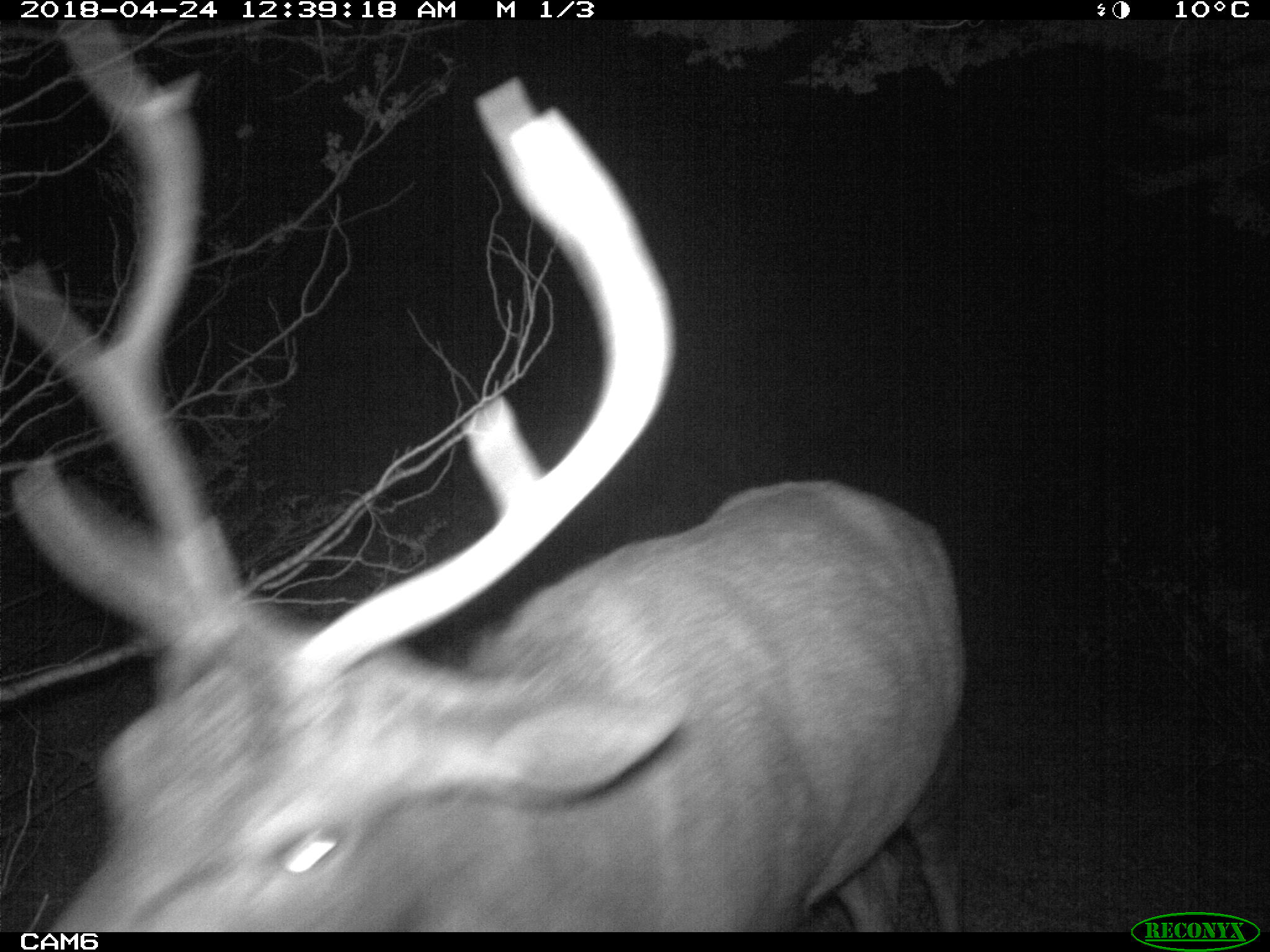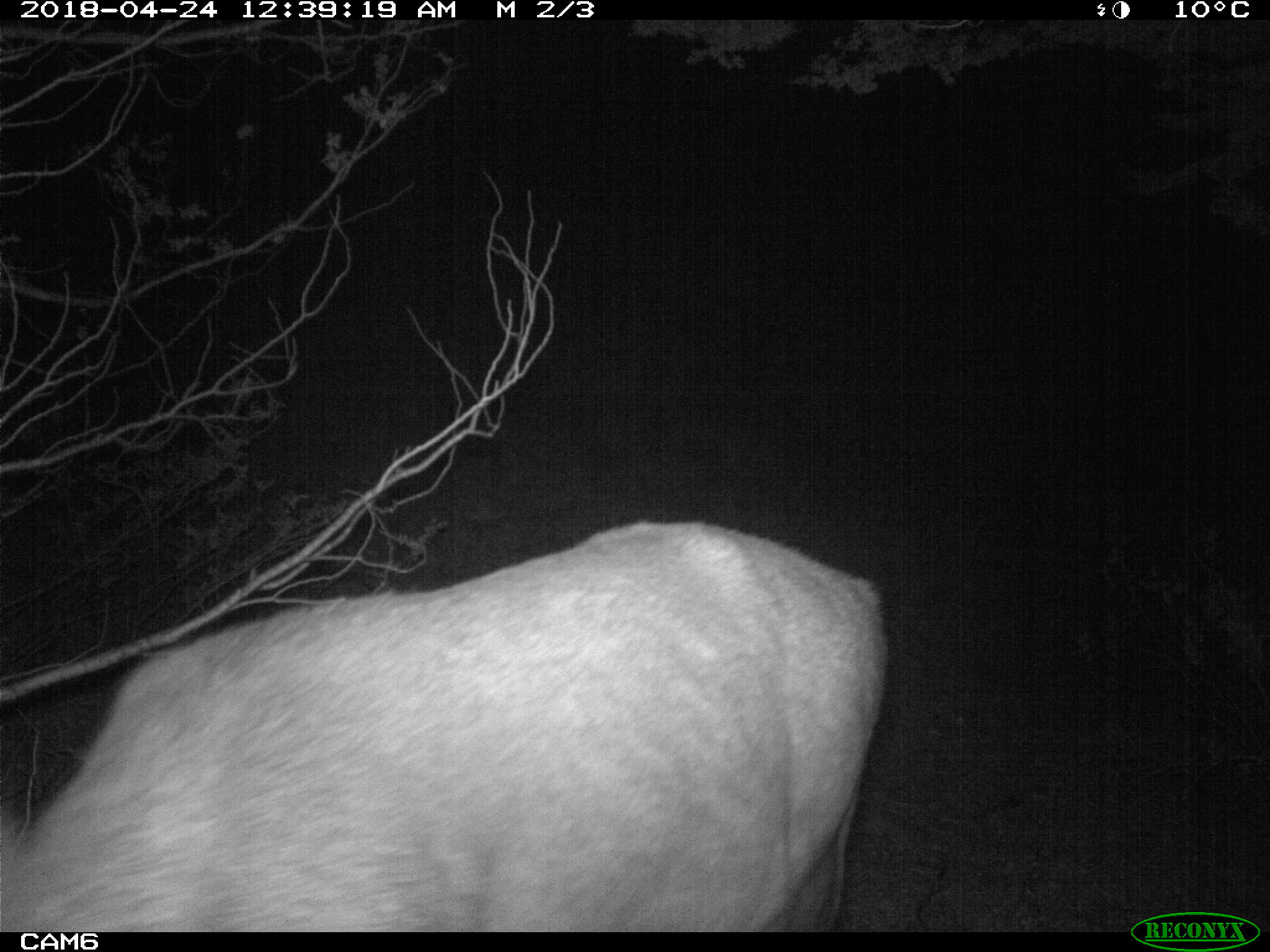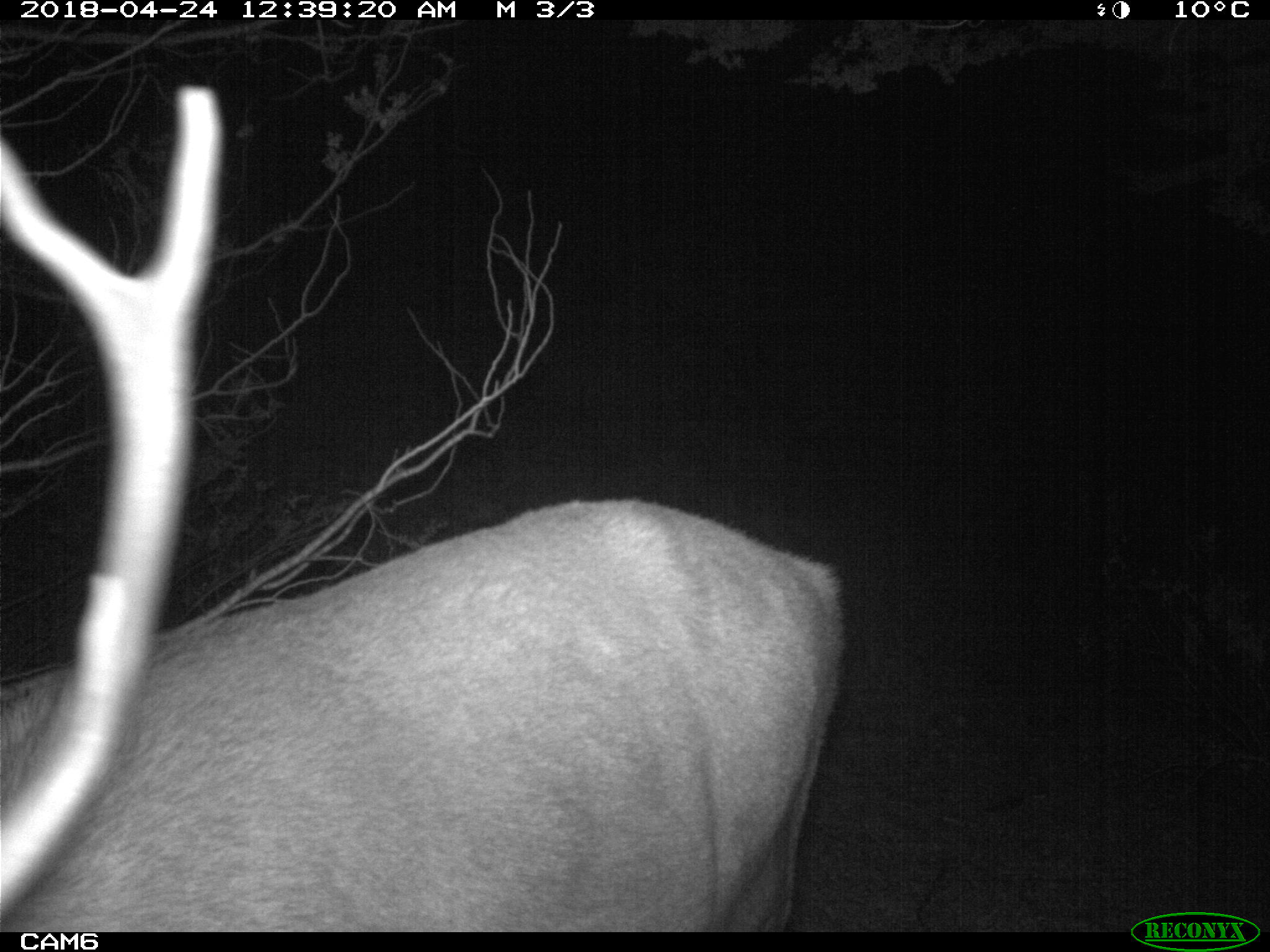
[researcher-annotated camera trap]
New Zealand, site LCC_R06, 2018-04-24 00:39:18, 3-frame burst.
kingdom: Animalia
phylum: Chordata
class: Mammalia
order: Artiodactyla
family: Cervidae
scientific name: Cervidae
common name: deer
Deer (Cervidae).